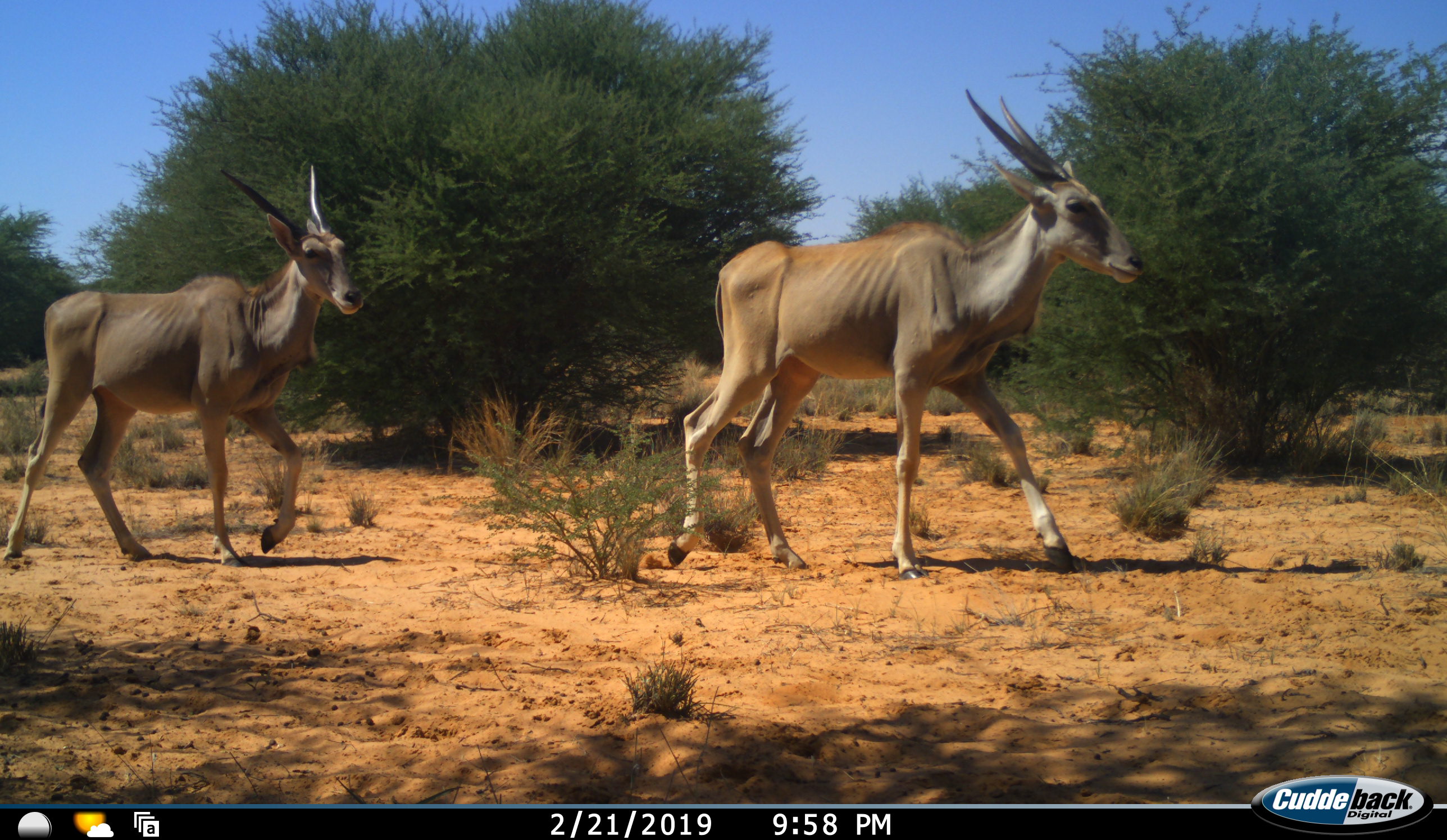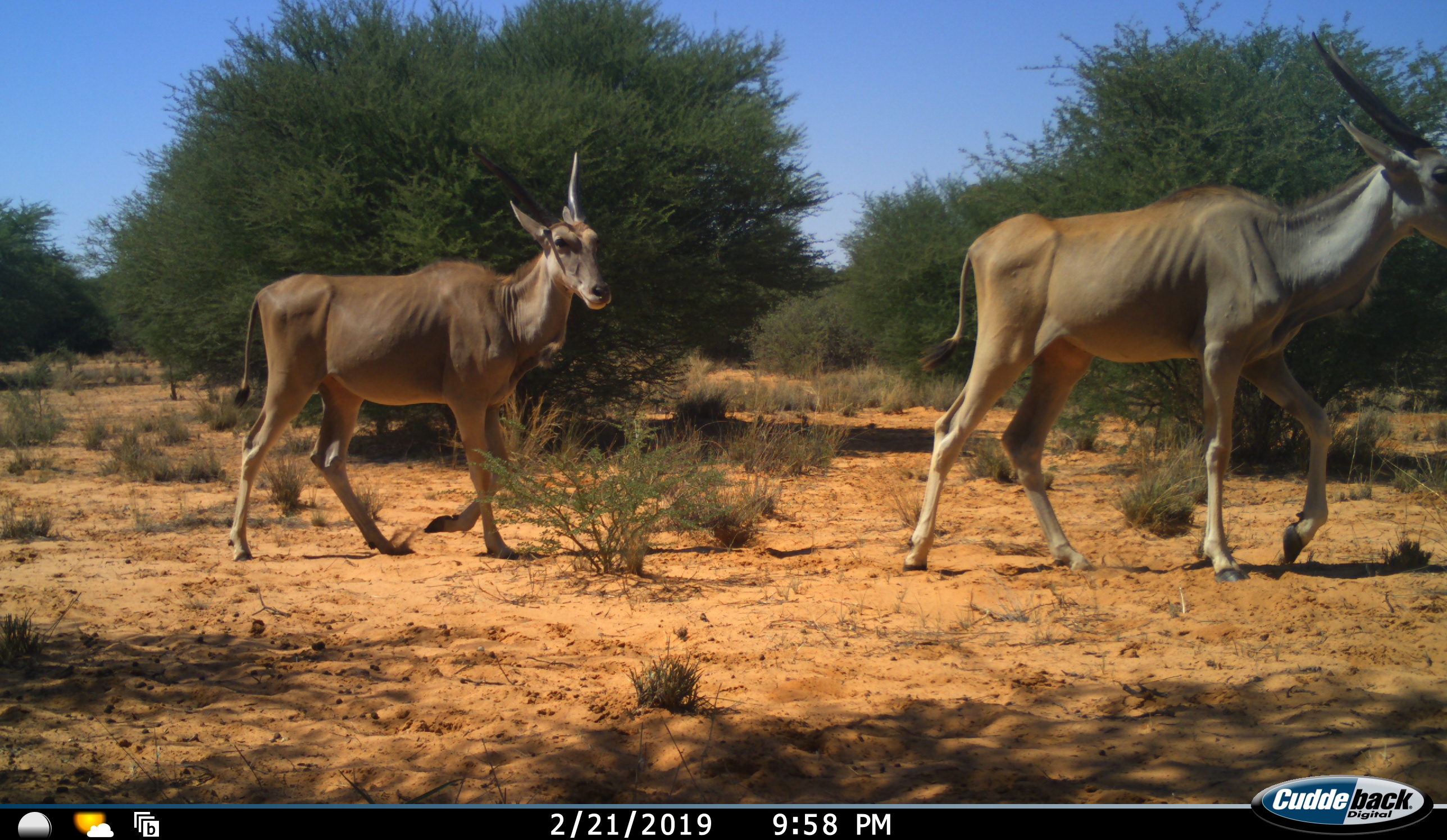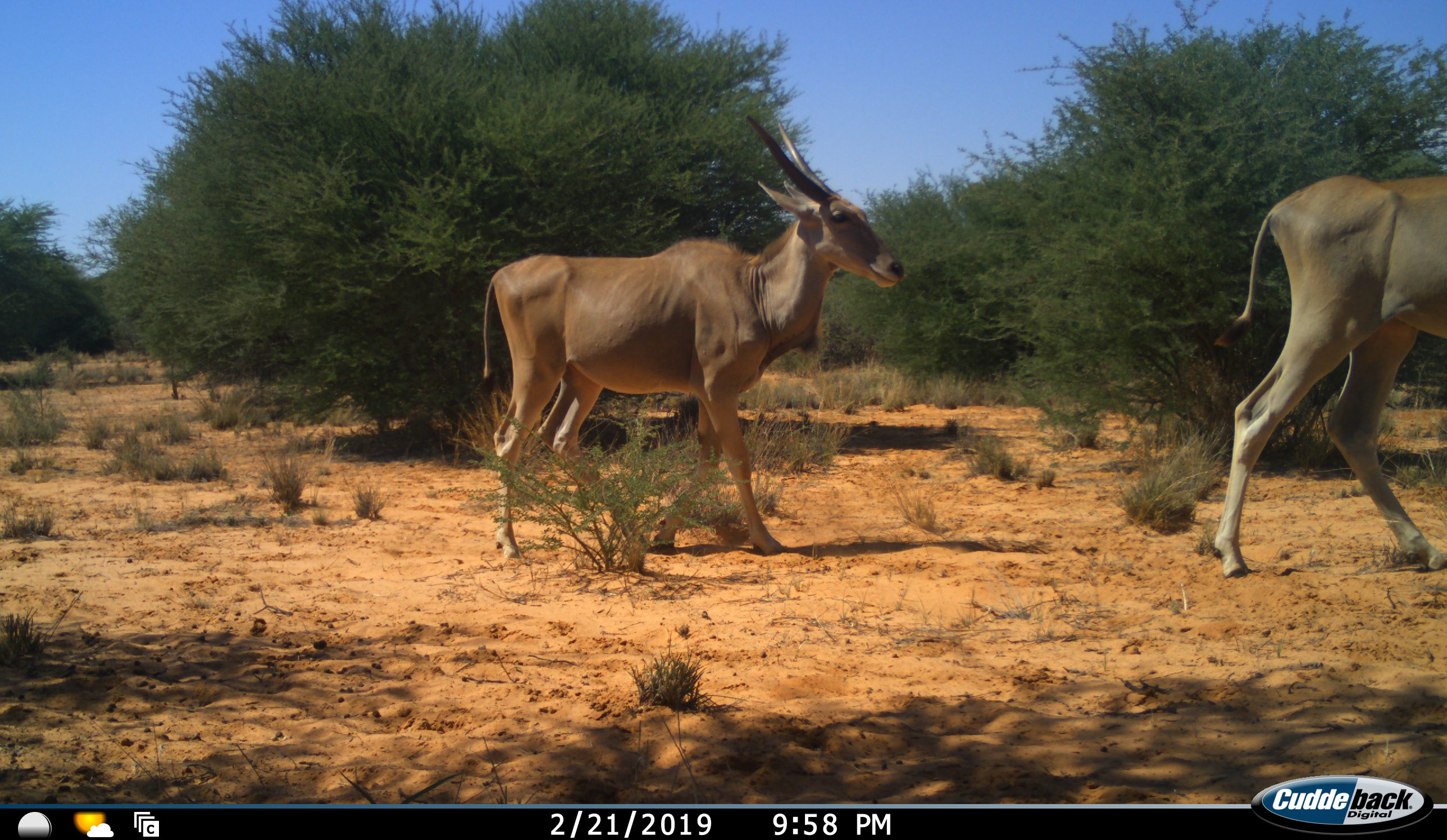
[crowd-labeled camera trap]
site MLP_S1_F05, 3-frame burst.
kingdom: Animalia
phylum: Chordata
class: Mammalia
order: Artiodactyla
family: Bovidae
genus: Tragelaphus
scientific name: Tragelaphus oryx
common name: eland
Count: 2.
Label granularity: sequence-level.